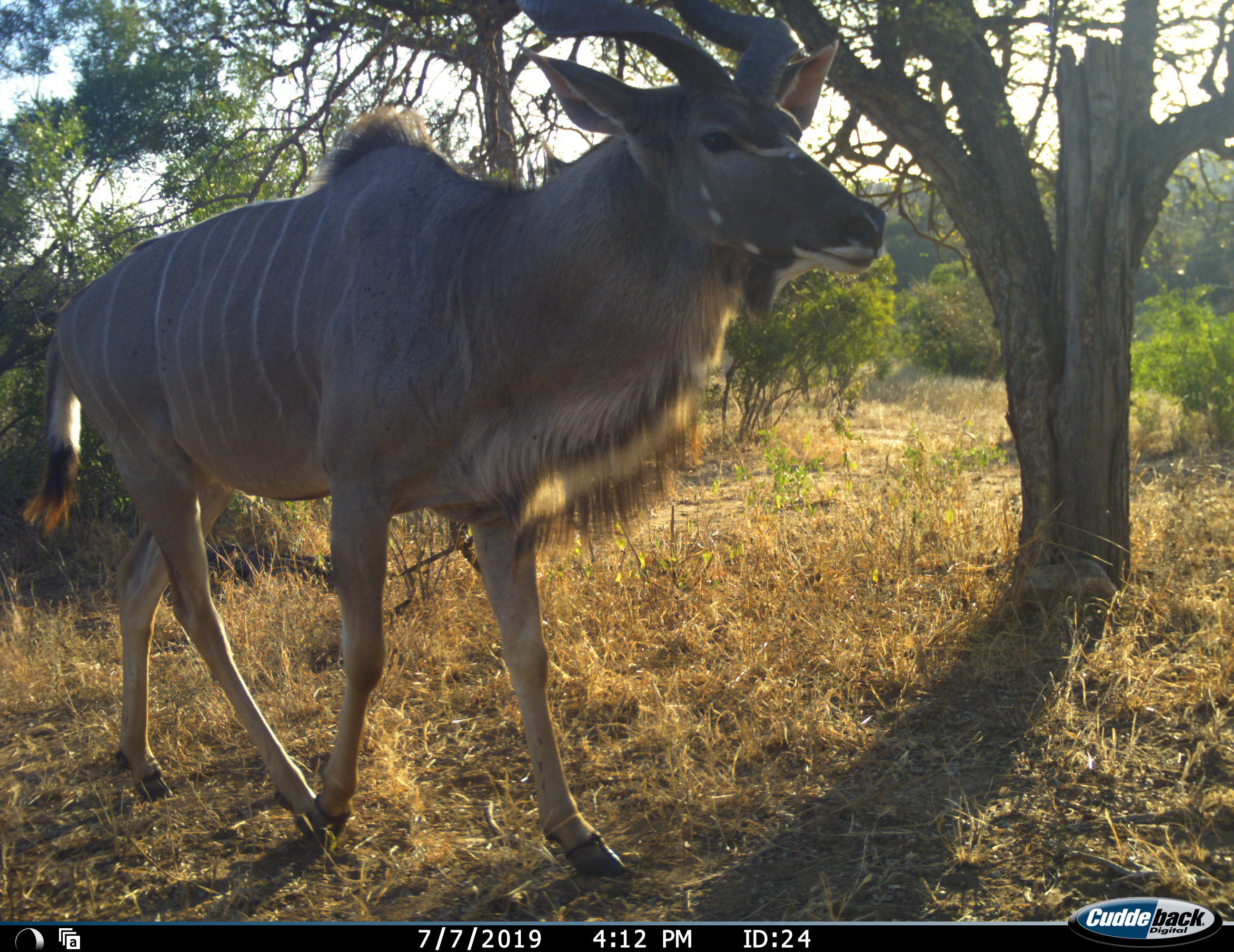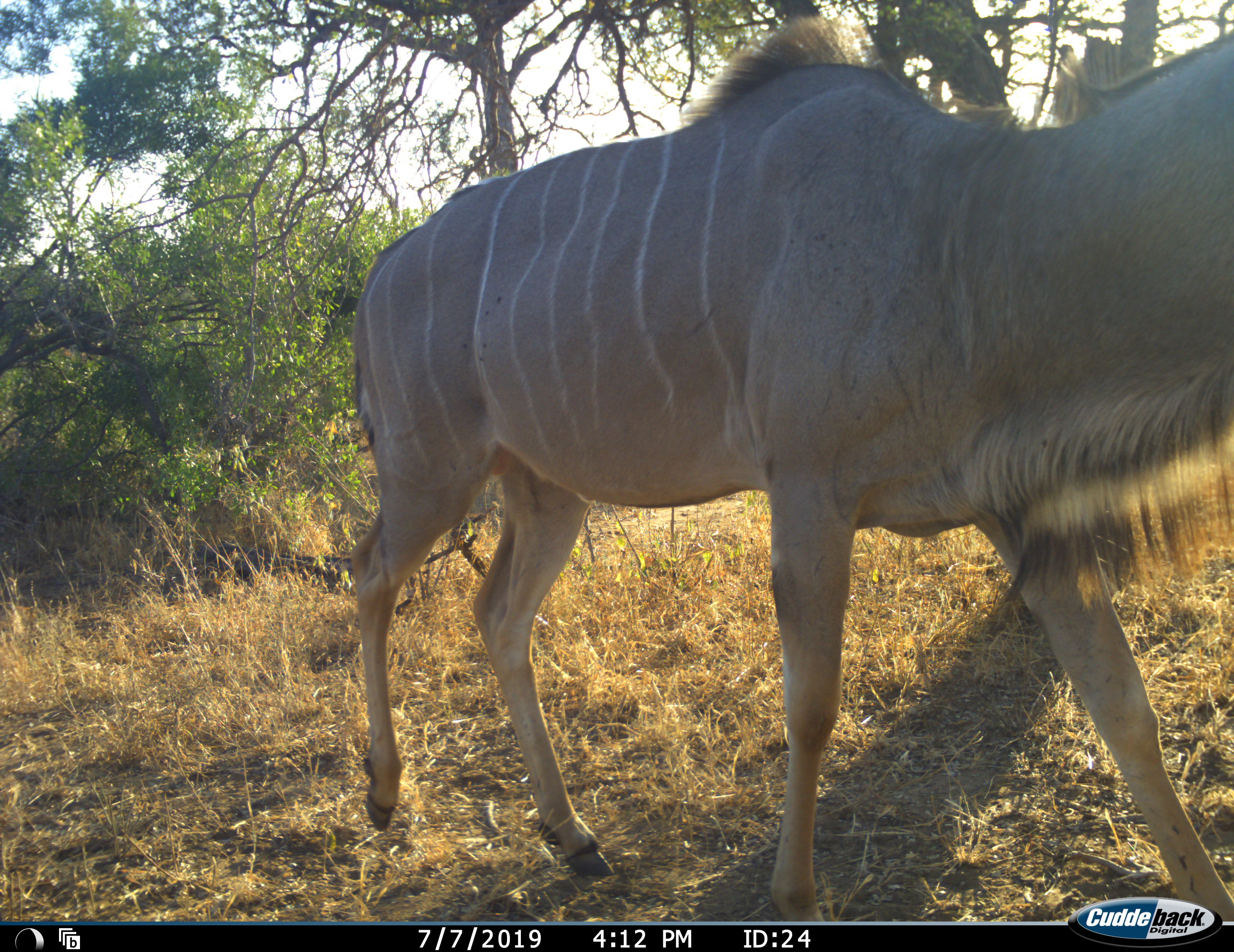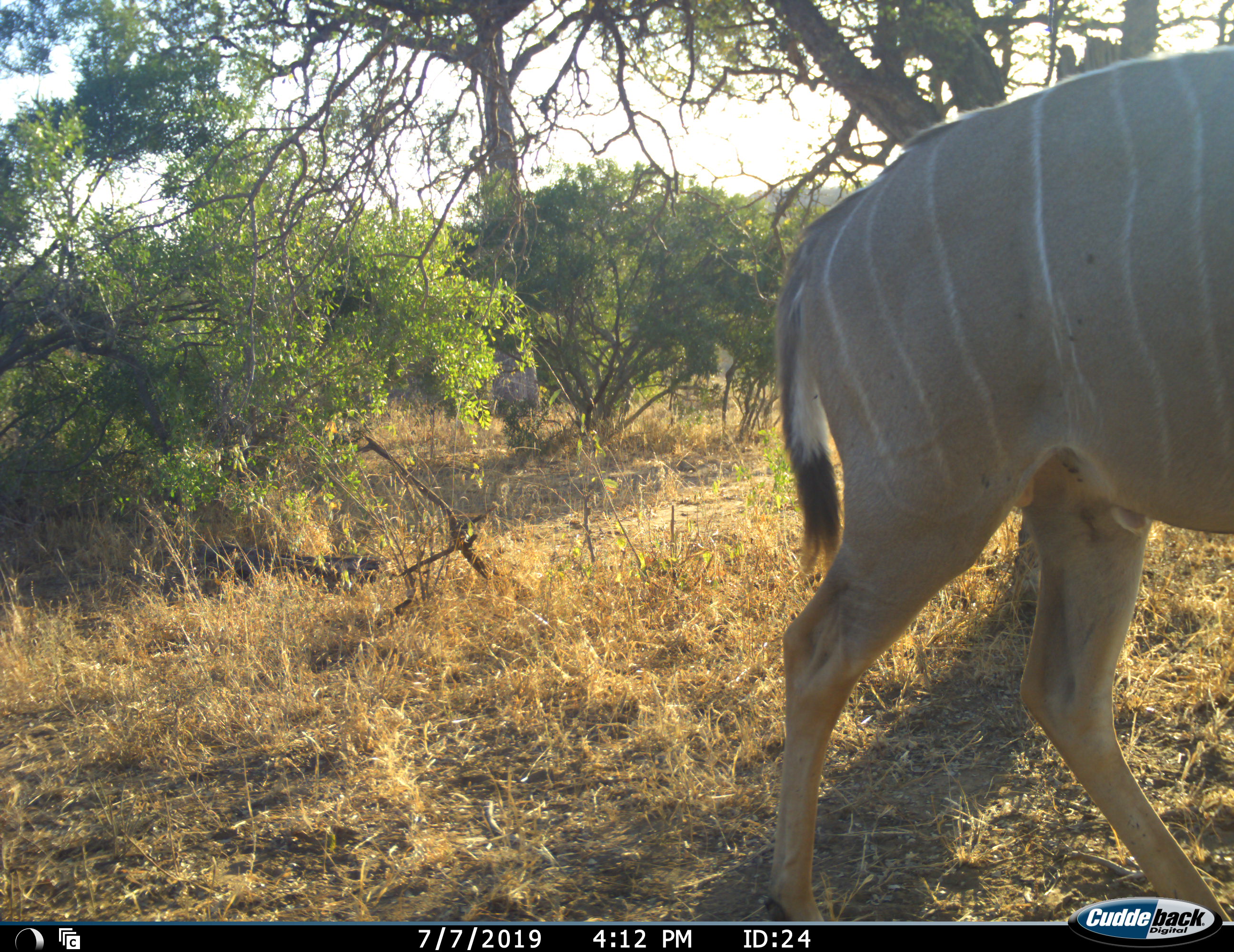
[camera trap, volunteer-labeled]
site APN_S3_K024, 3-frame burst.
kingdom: Animalia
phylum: Chordata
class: Mammalia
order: Artiodactyla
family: Bovidae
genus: Tragelaphus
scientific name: Tragelaphus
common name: kudu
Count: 1.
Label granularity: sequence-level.